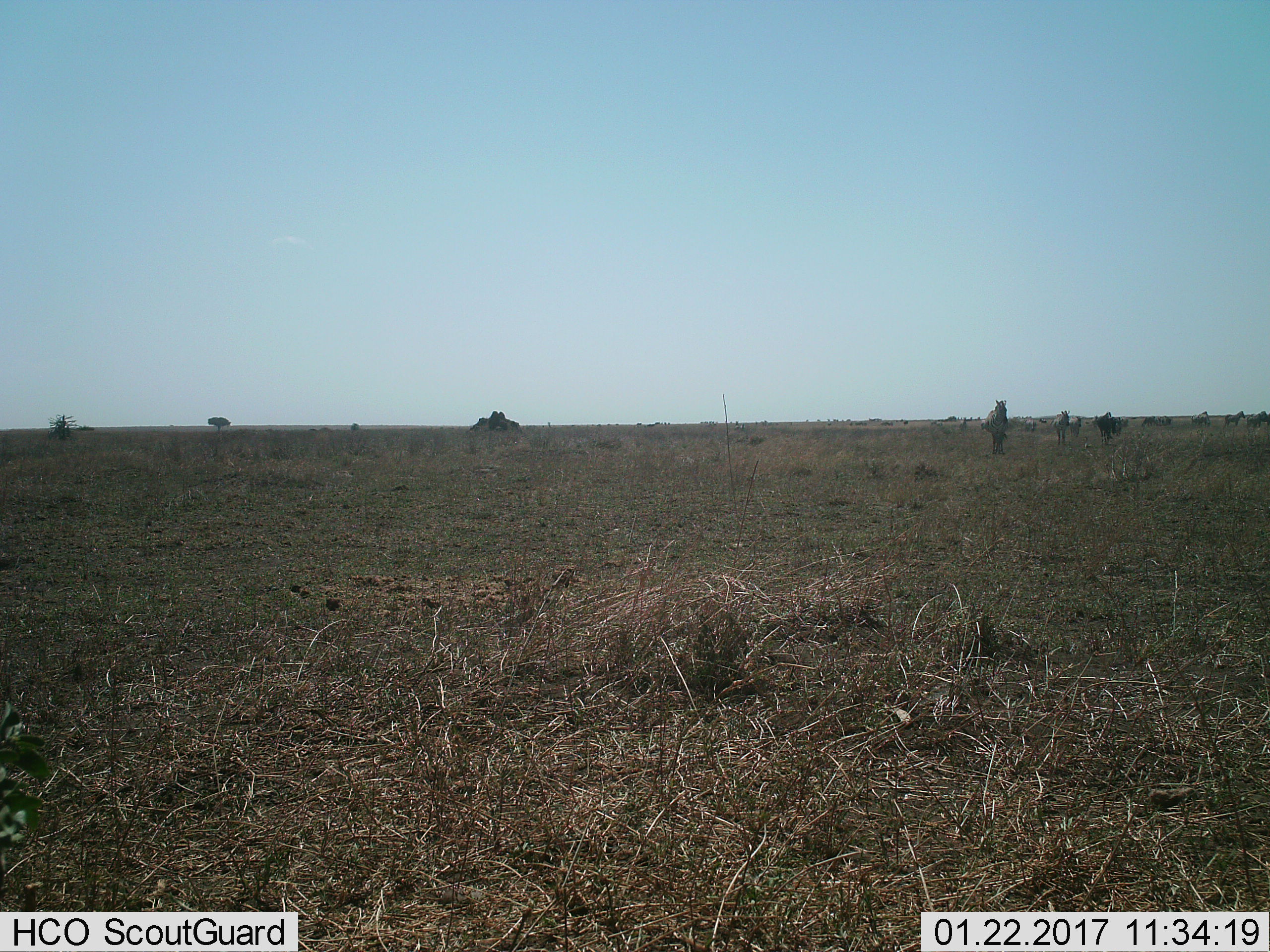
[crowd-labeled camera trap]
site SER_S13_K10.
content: unidentified animal